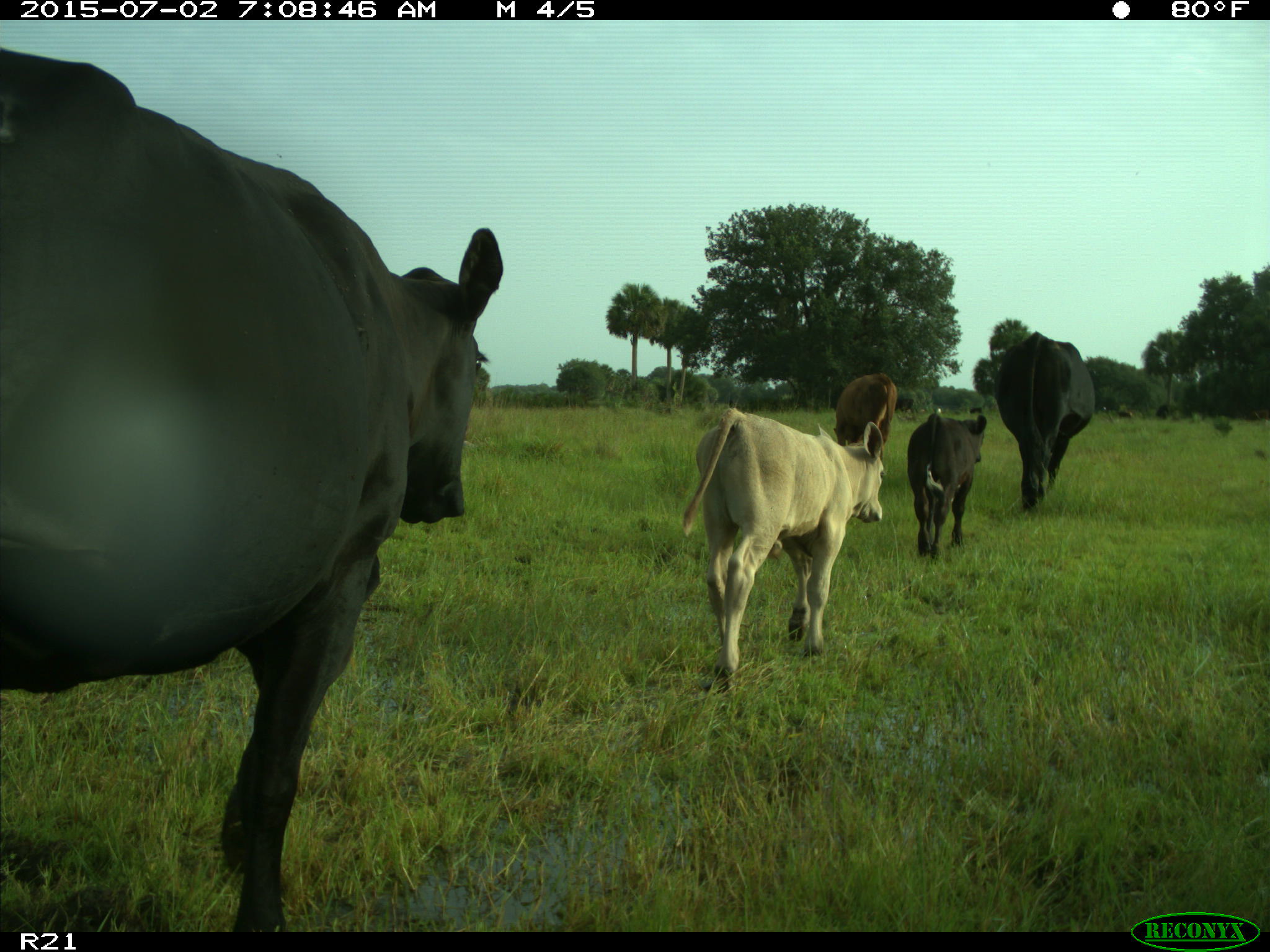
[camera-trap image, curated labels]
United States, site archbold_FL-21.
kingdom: Animalia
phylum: Chordata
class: Mammalia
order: Artiodactyla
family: Bovidae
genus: Bos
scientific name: Bos taurus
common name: domestic cow